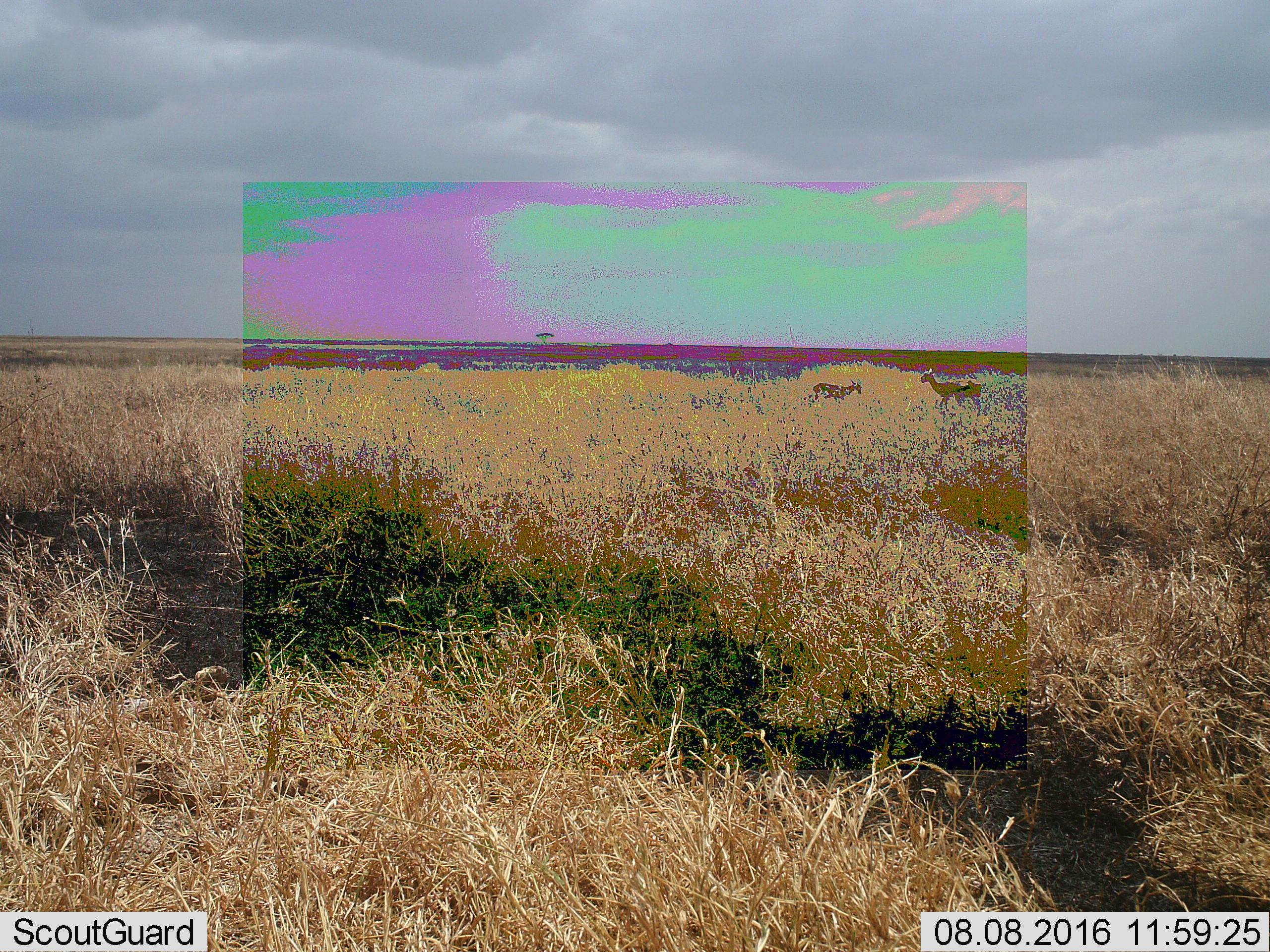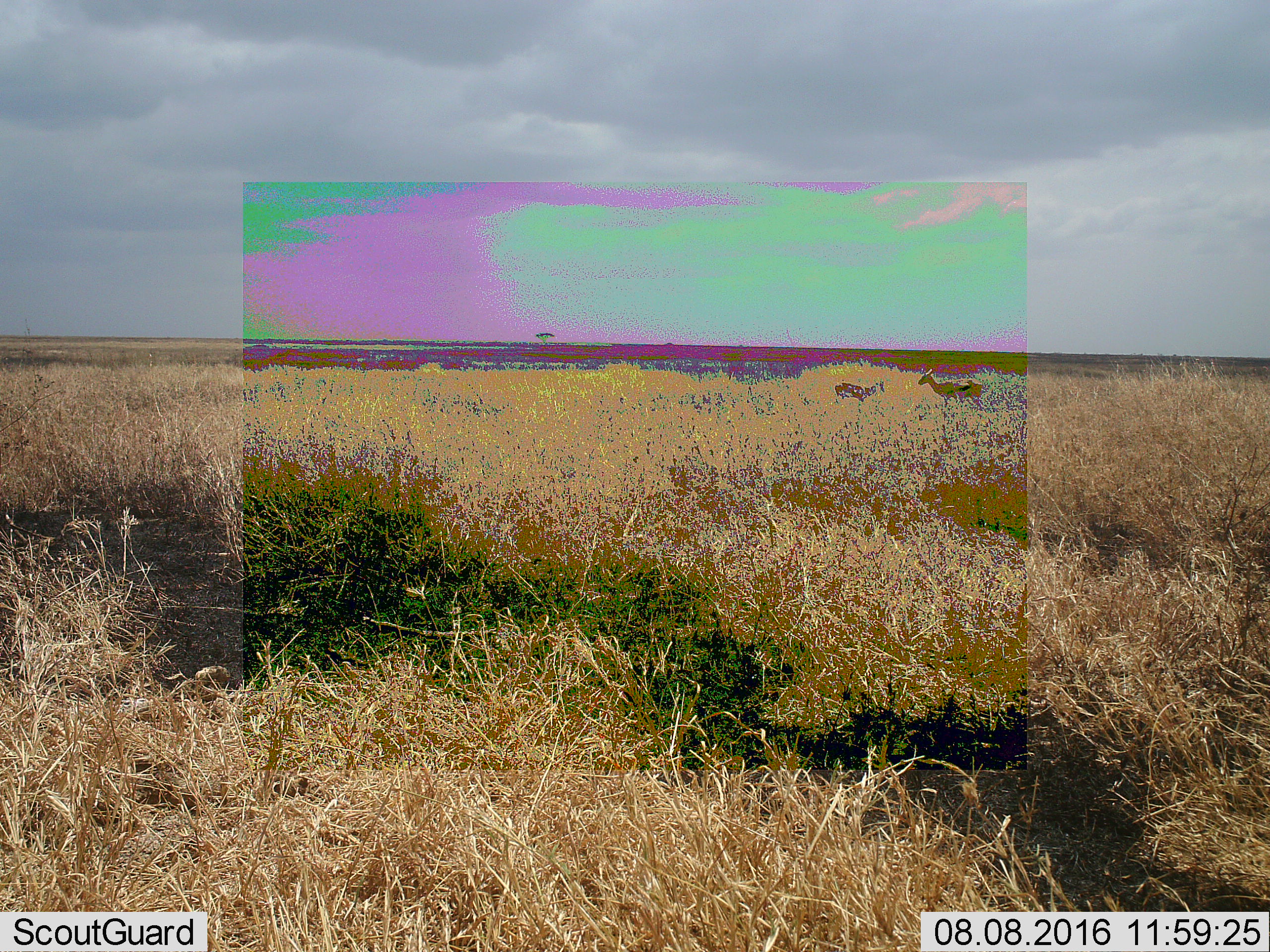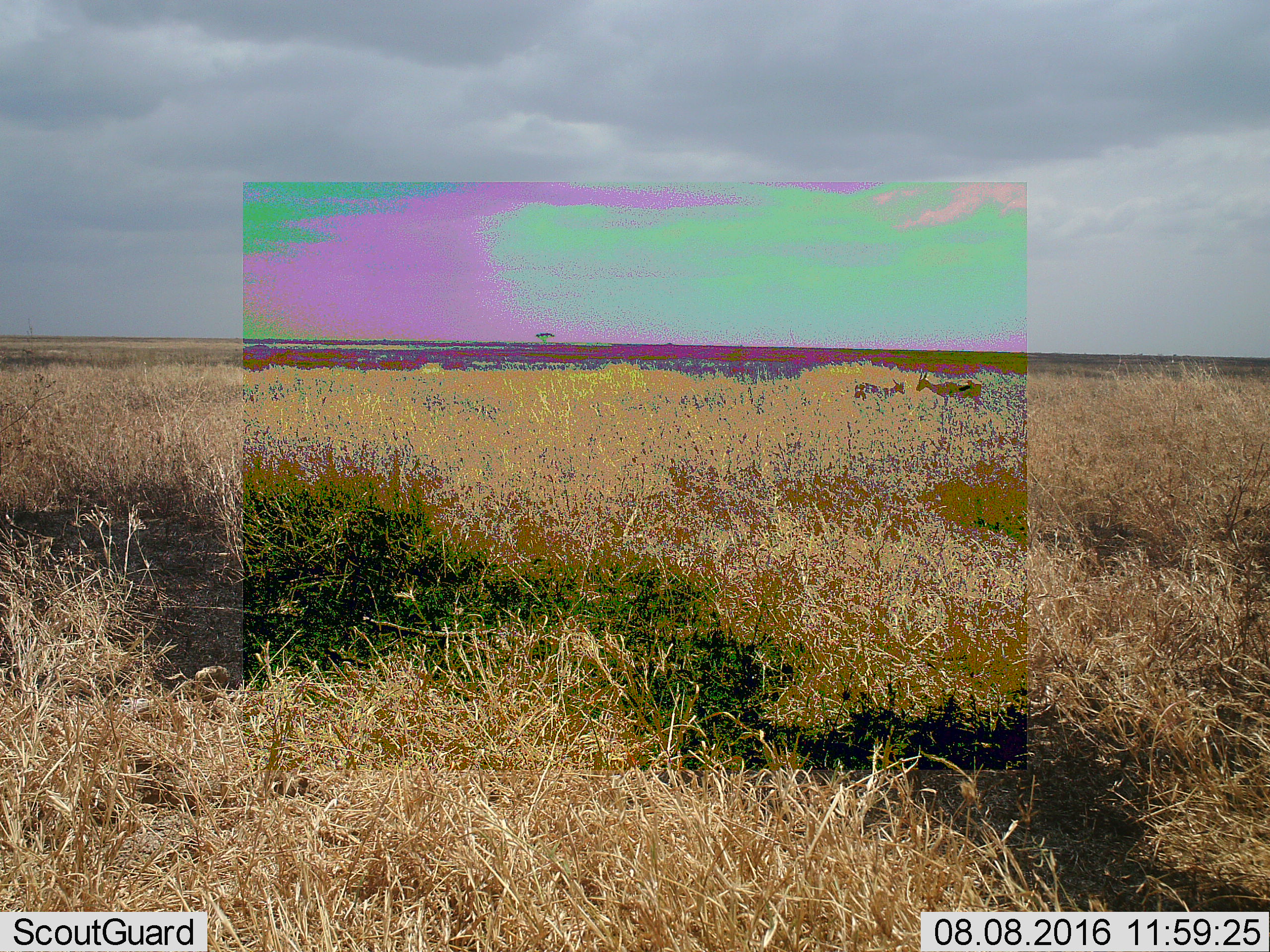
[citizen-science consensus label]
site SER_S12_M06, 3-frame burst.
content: unidentified animal